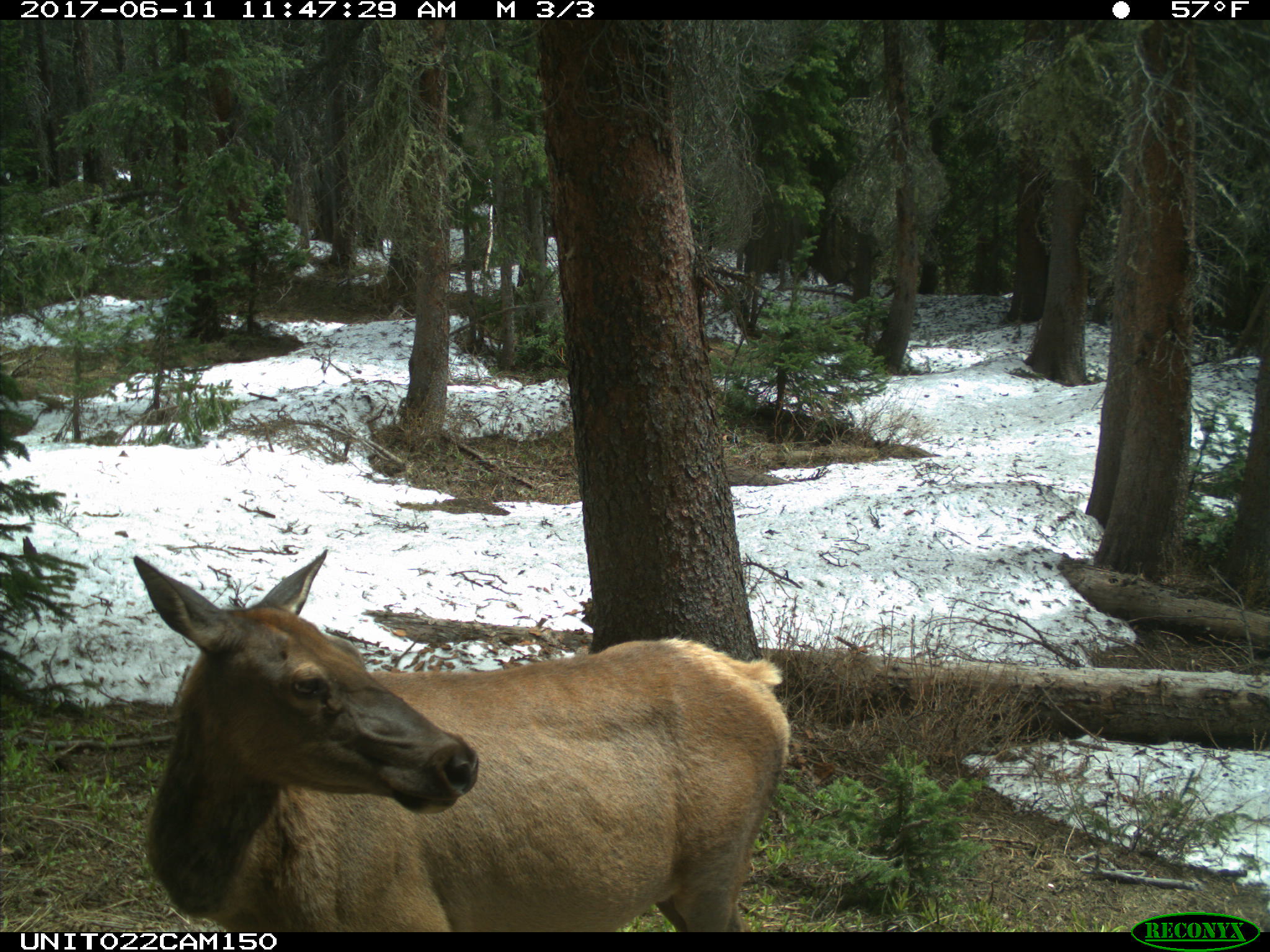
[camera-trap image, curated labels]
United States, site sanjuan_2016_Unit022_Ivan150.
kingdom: Animalia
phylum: Chordata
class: Mammalia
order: Artiodactyla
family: Cervidae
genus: Cervus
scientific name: Cervus elaphus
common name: red deer